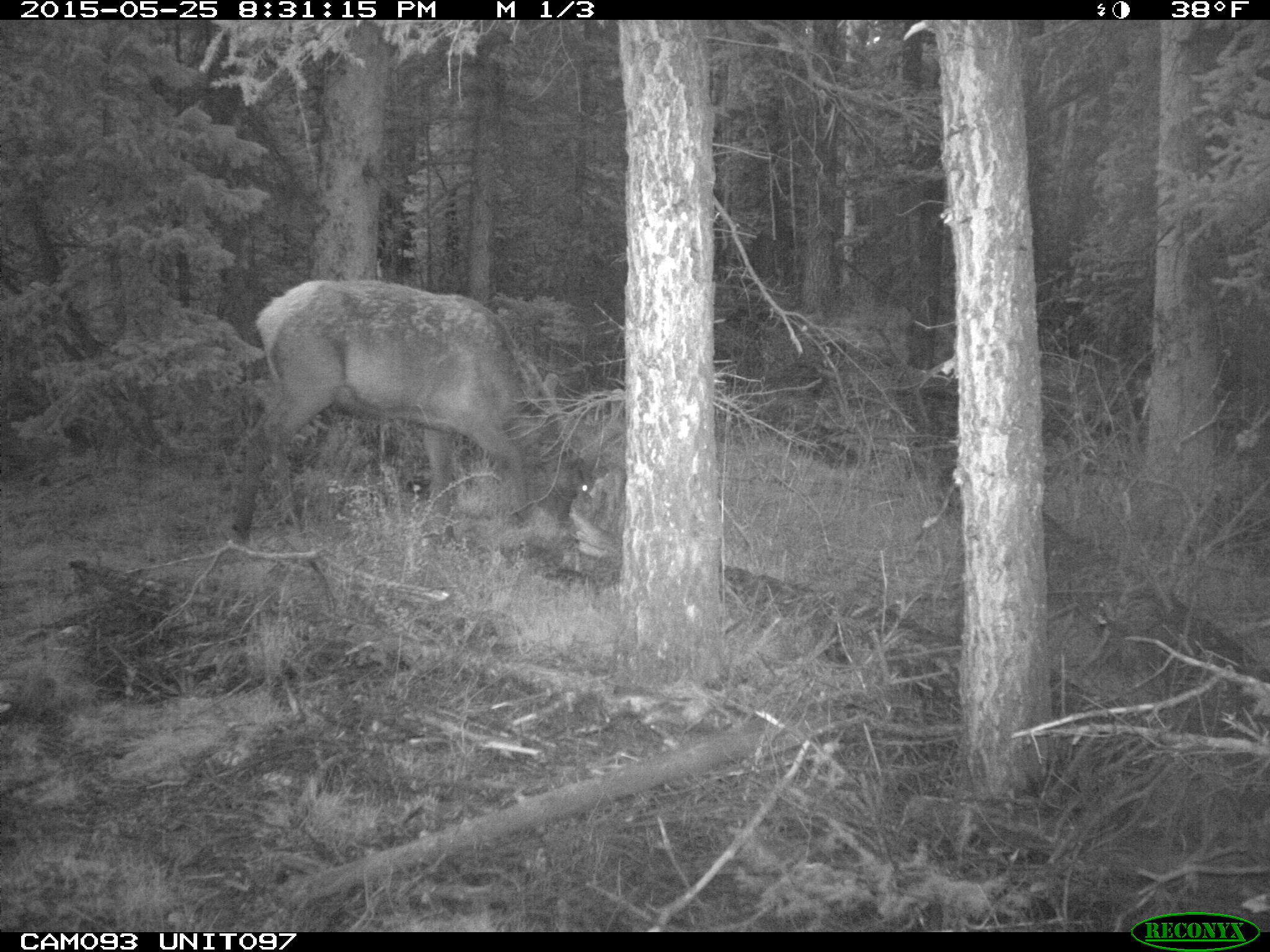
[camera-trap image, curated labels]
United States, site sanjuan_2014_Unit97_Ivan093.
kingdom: Animalia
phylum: Chordata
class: Mammalia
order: Artiodactyla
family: Cervidae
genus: Cervus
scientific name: Cervus elaphus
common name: red deer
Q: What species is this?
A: Cervus elaphus (red deer).